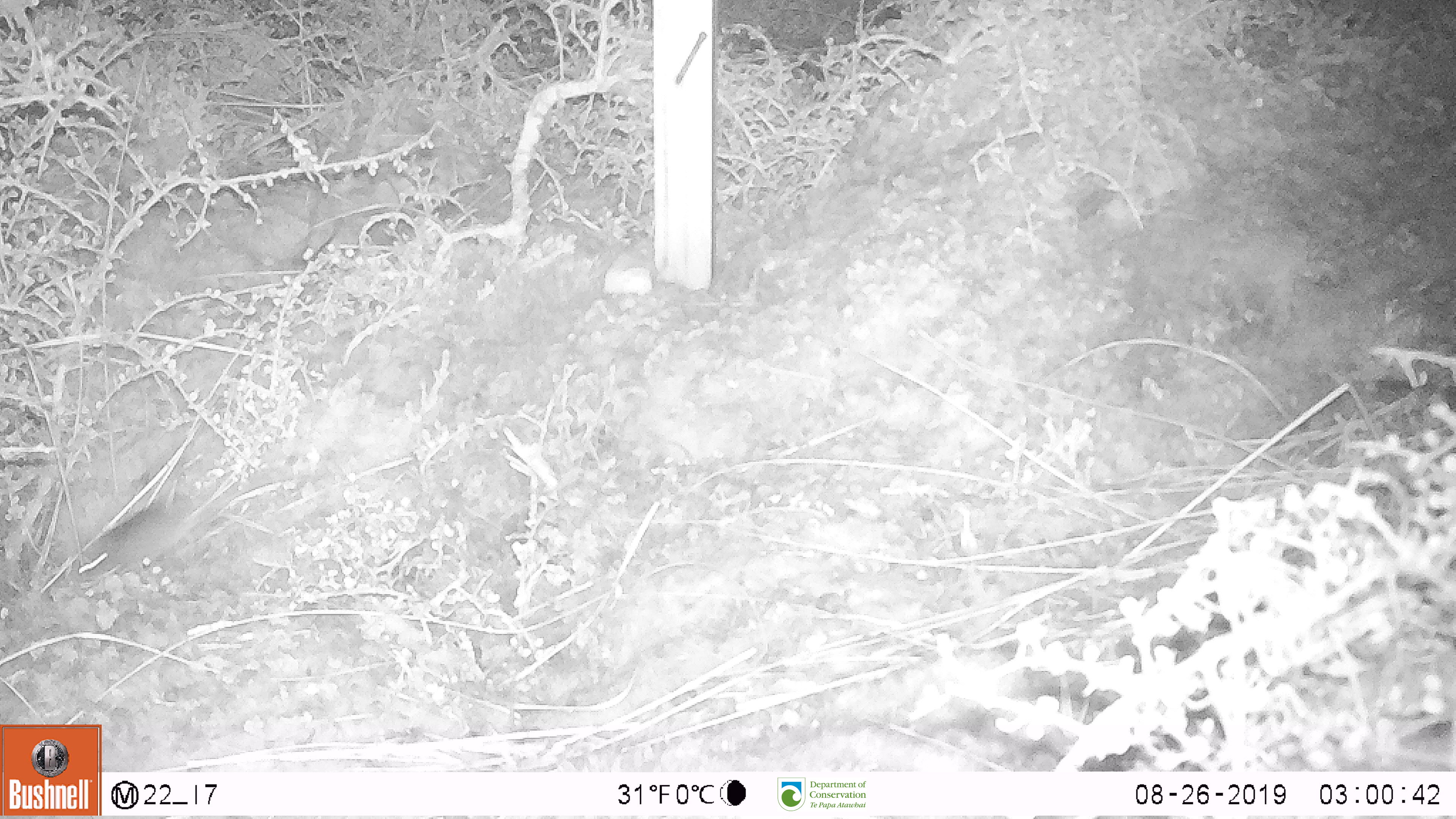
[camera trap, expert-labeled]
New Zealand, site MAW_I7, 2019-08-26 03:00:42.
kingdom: Animalia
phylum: Chordata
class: Mammalia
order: Rodentia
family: Muridae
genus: Mus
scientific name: Mus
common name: mouse